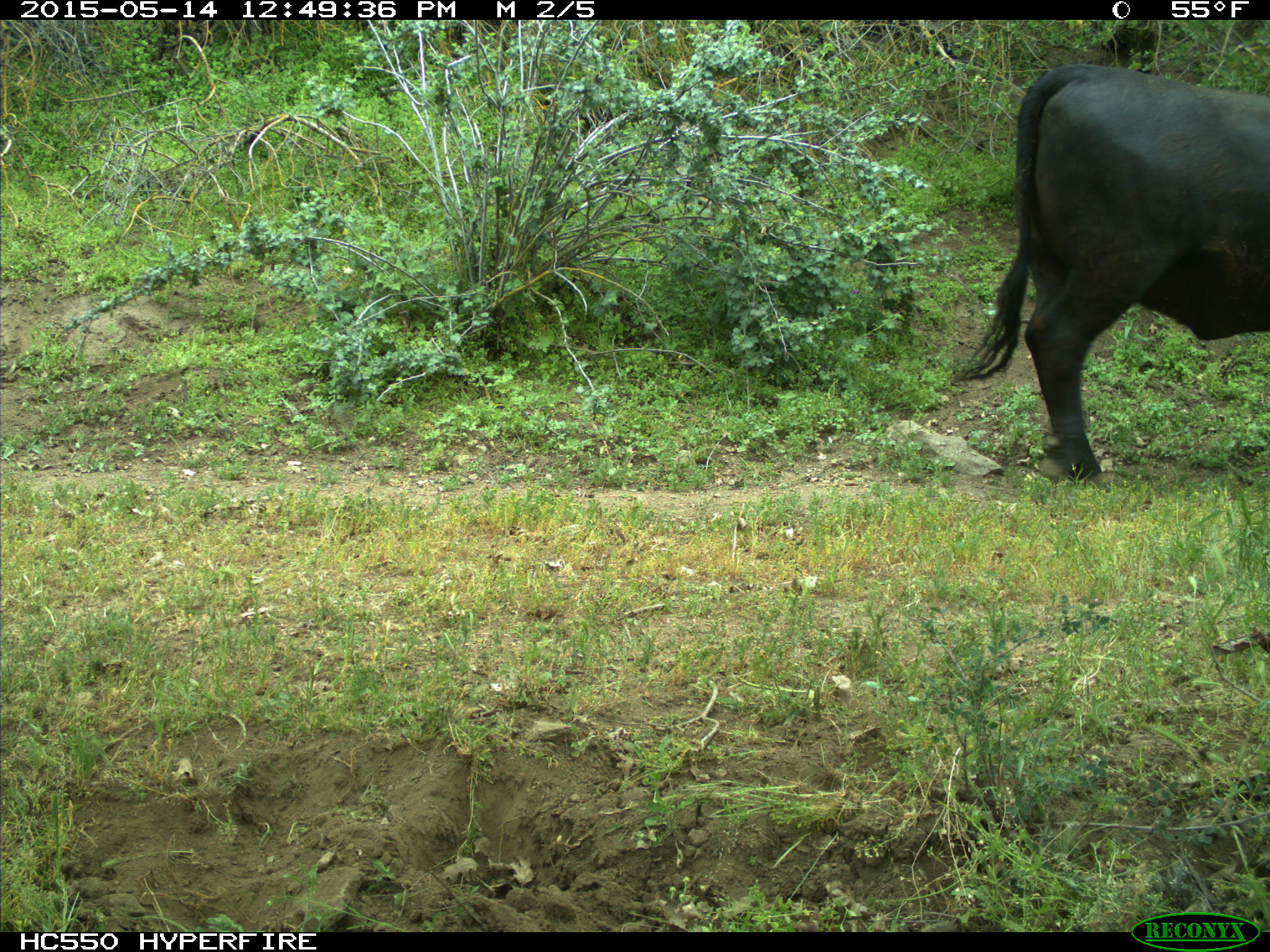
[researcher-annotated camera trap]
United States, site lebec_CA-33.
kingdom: Animalia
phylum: Chordata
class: Mammalia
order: Artiodactyla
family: Bovidae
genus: Bos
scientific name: Bos taurus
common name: domestic cow